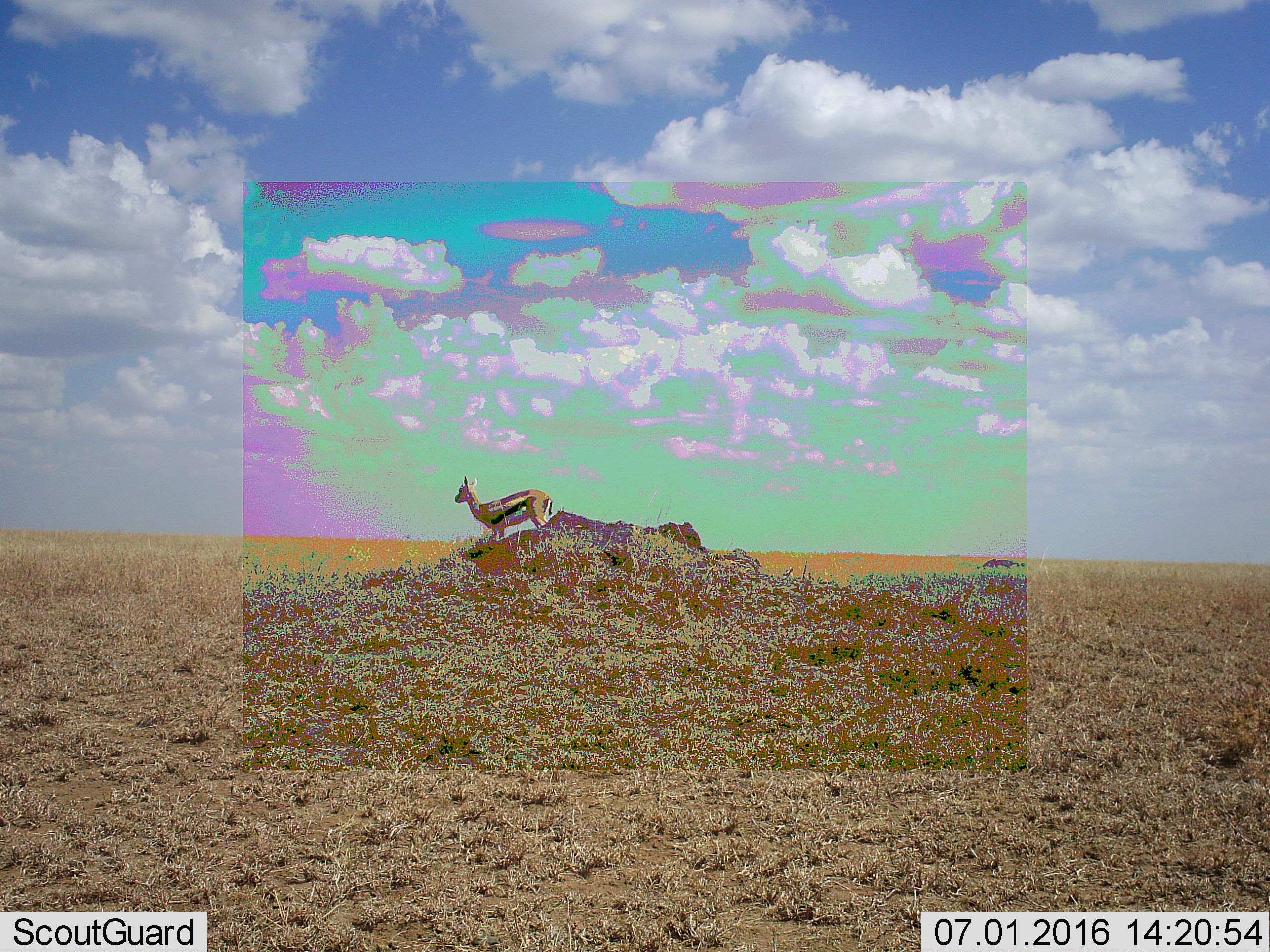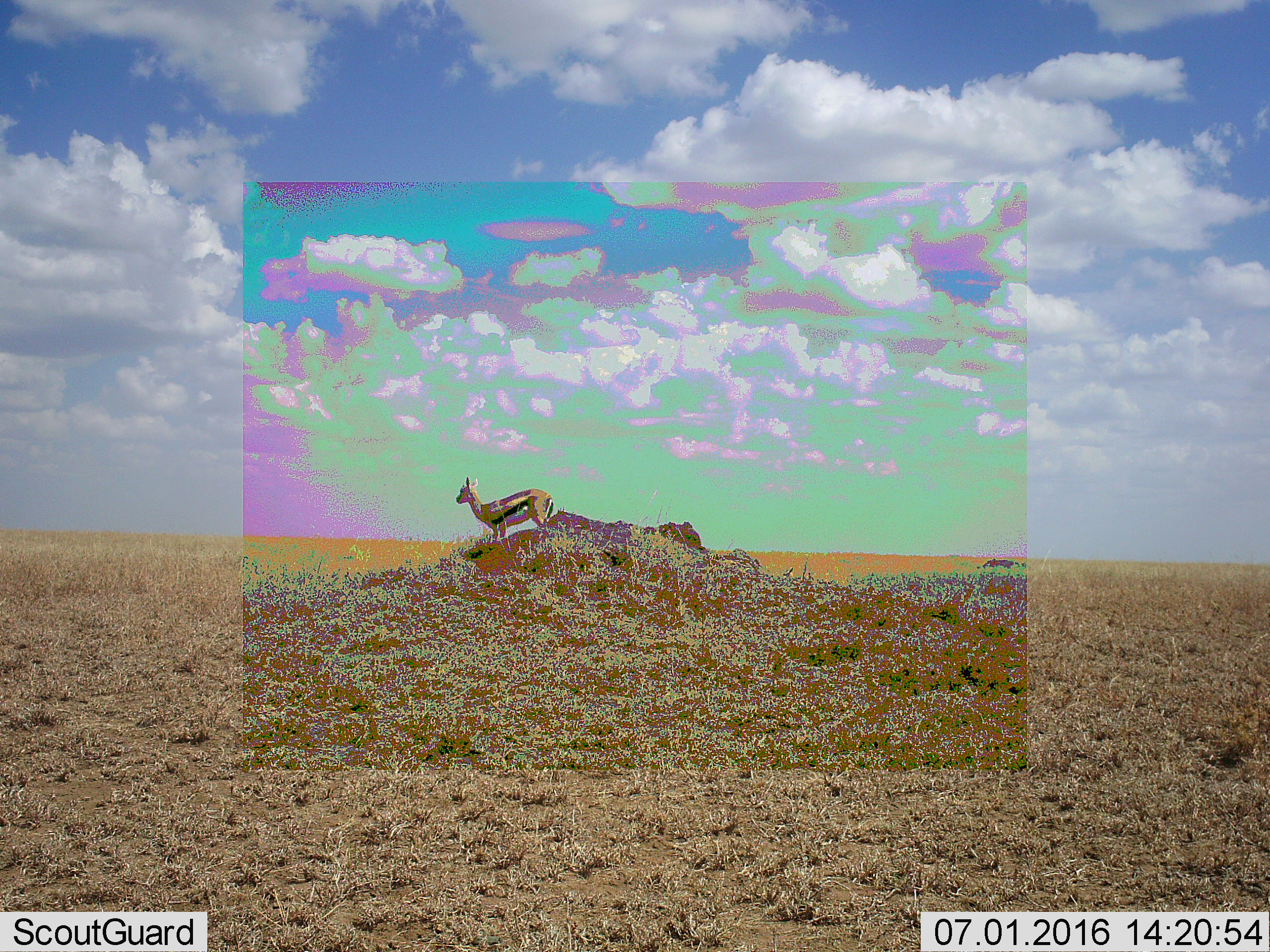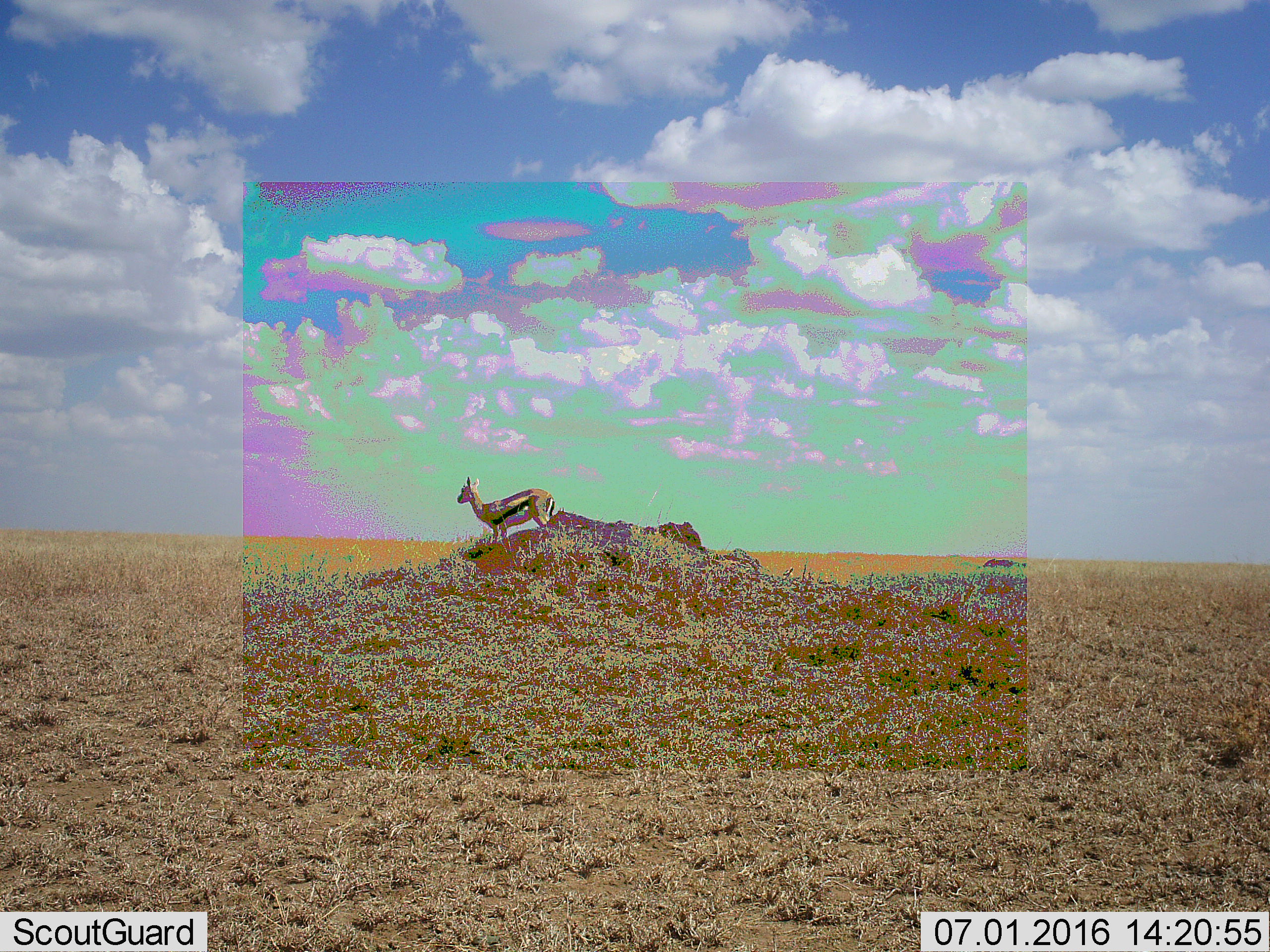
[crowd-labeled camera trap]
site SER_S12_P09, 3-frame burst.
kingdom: Animalia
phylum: Chordata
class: Mammalia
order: Artiodactyla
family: Bovidae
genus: Eudorcas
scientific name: Eudorcas thomsonii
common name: thomson's gazelle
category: gazellethomsons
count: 1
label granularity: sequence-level